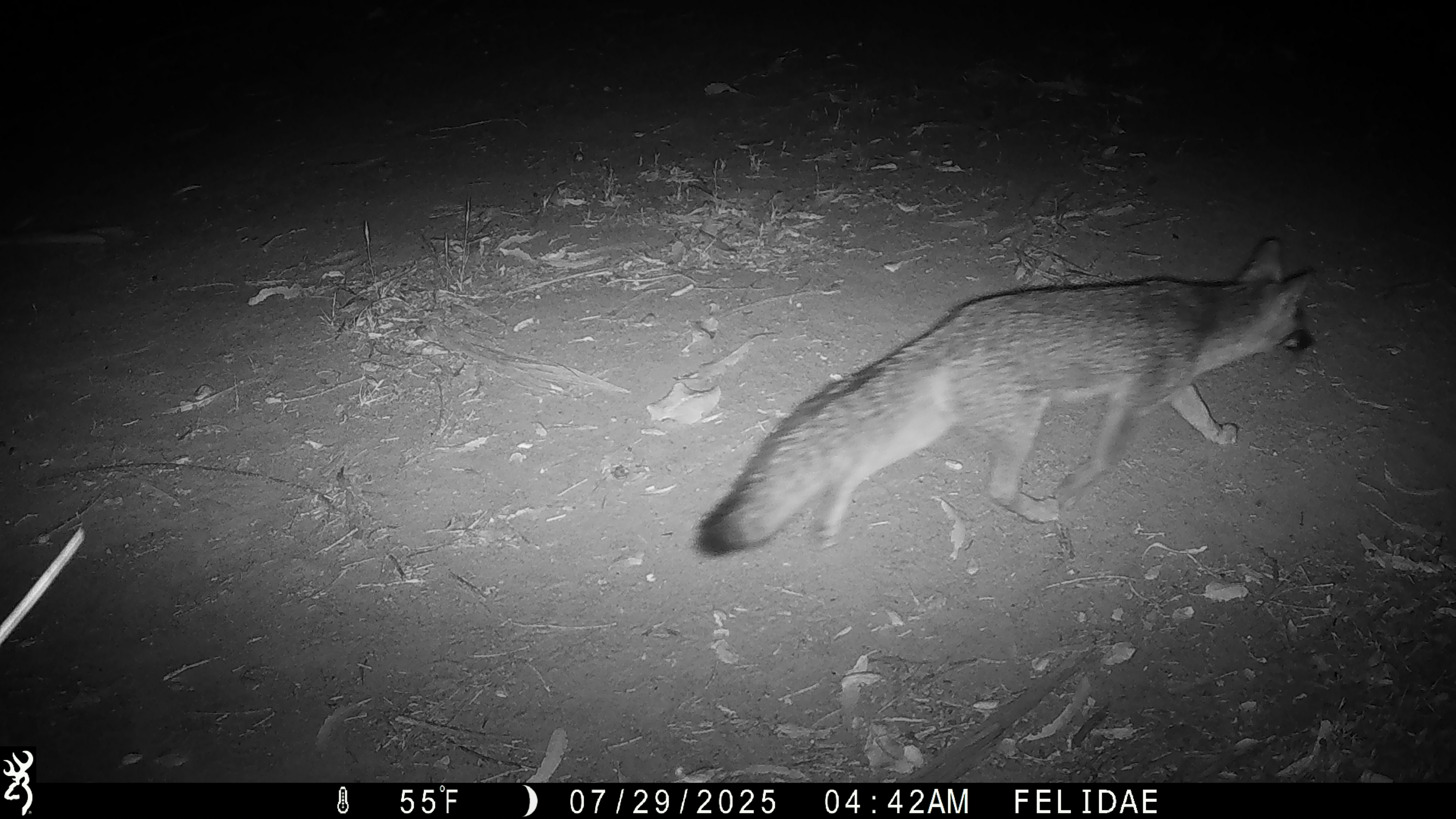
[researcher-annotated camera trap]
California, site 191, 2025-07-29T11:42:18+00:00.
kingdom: Animalia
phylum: Chordata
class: Mammalia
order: Carnivora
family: Canidae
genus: Urocyon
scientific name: Urocyon cinereoargenteus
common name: gray fox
Gray fox (Urocyon cinereoargenteus).